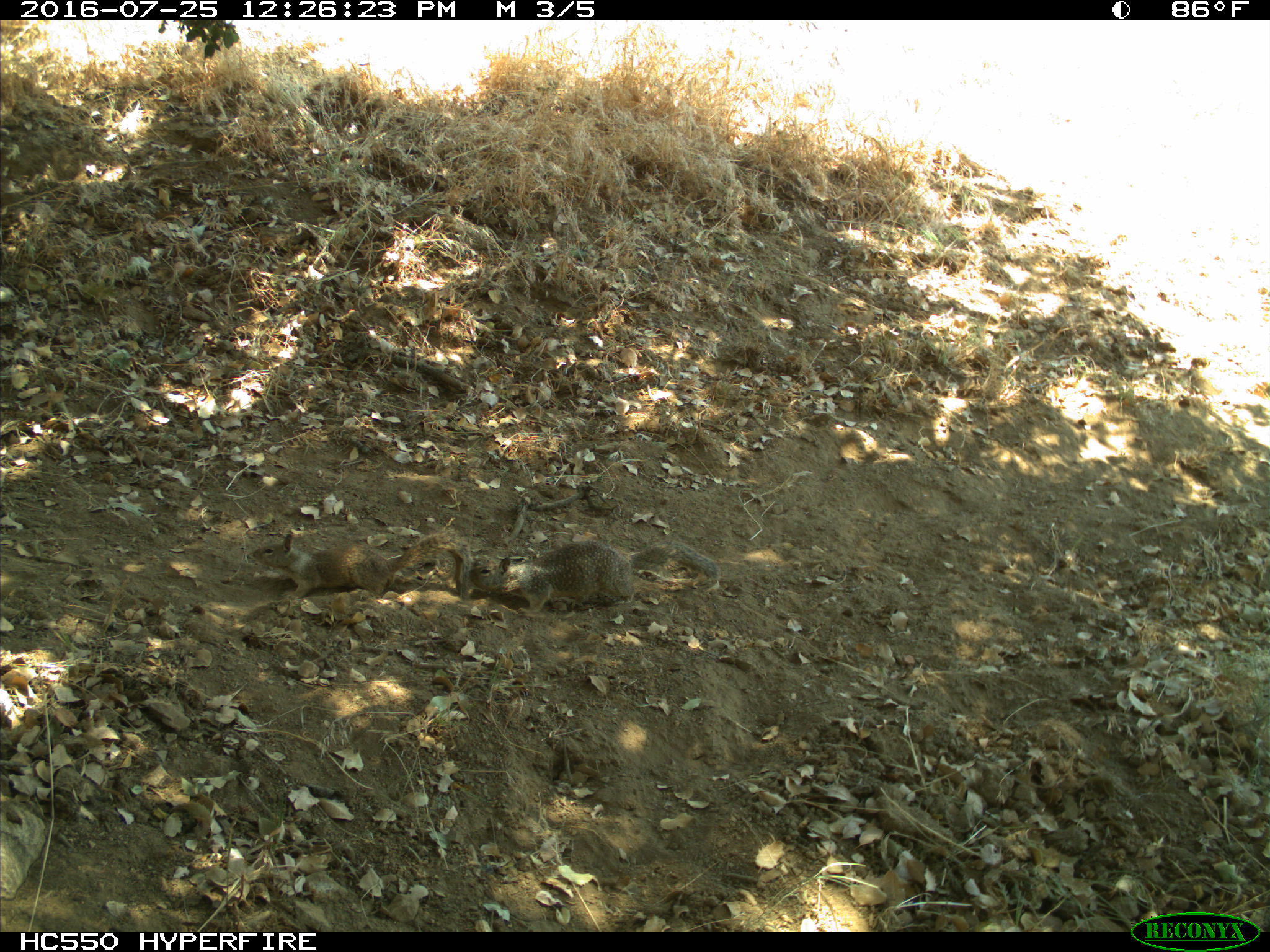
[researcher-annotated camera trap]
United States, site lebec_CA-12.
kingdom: Animalia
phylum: Chordata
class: Mammalia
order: Rodentia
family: Sciuridae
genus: Otospermophilus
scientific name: Otospermophilus beecheyi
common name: california ground squirrel